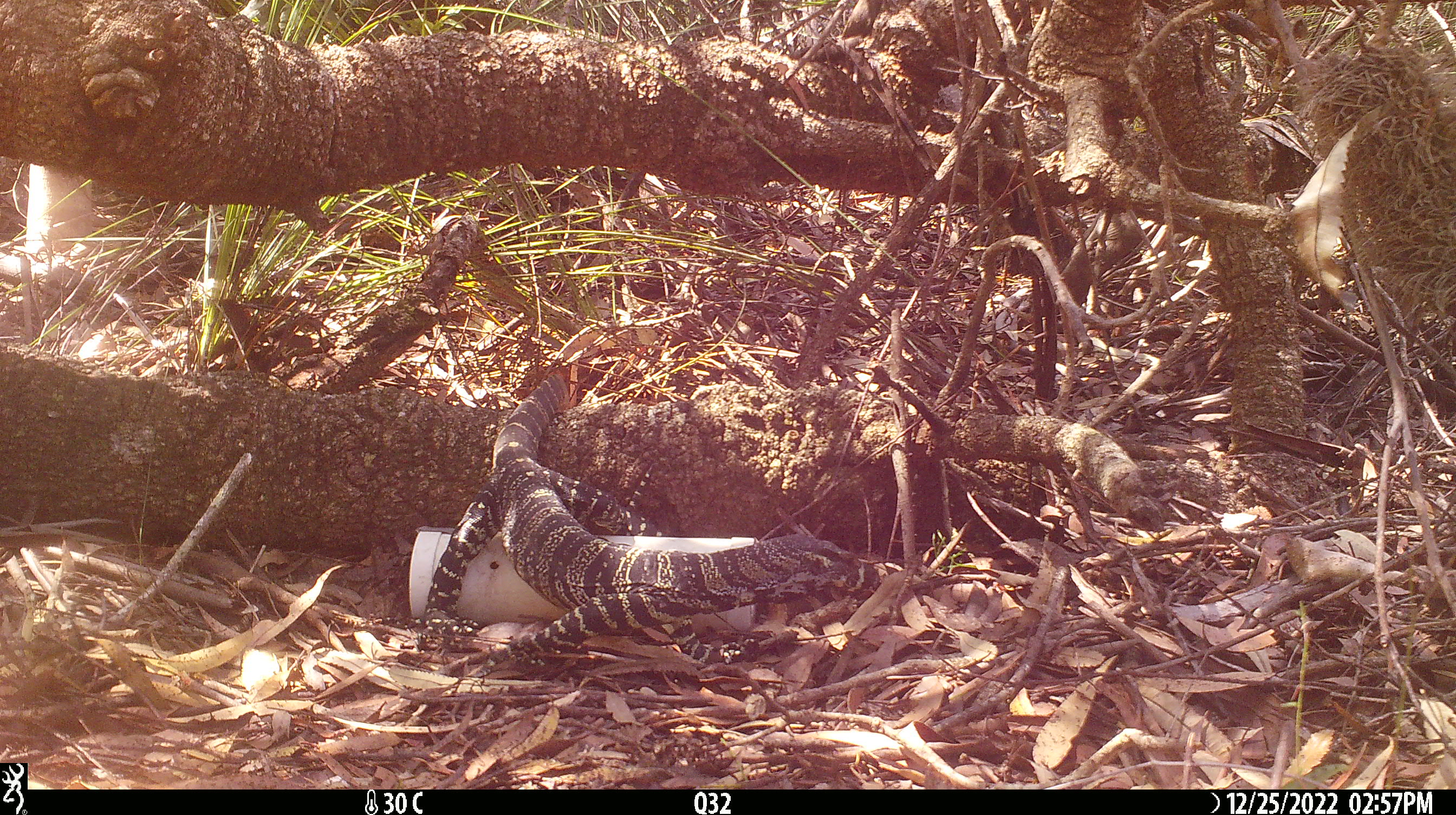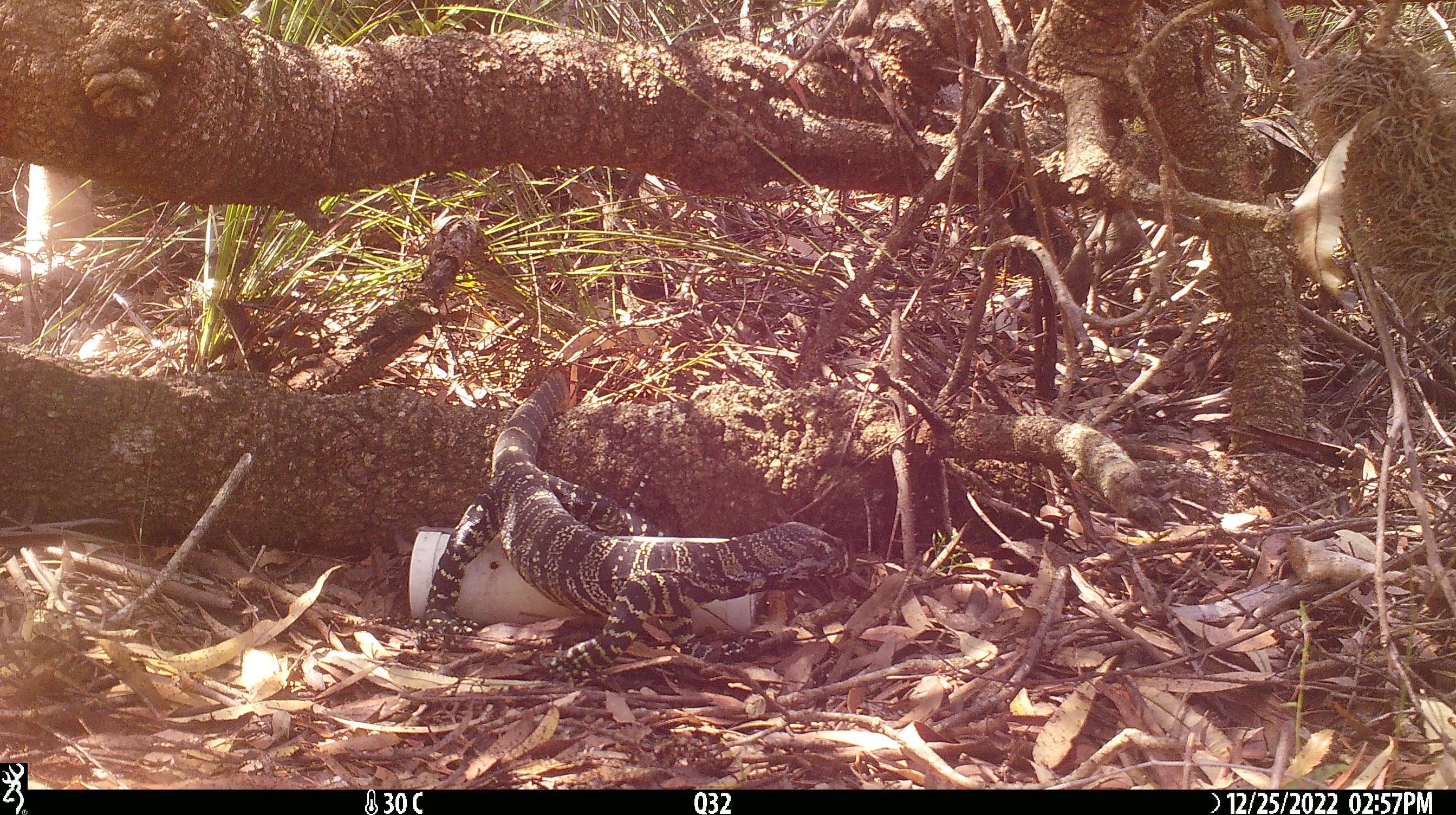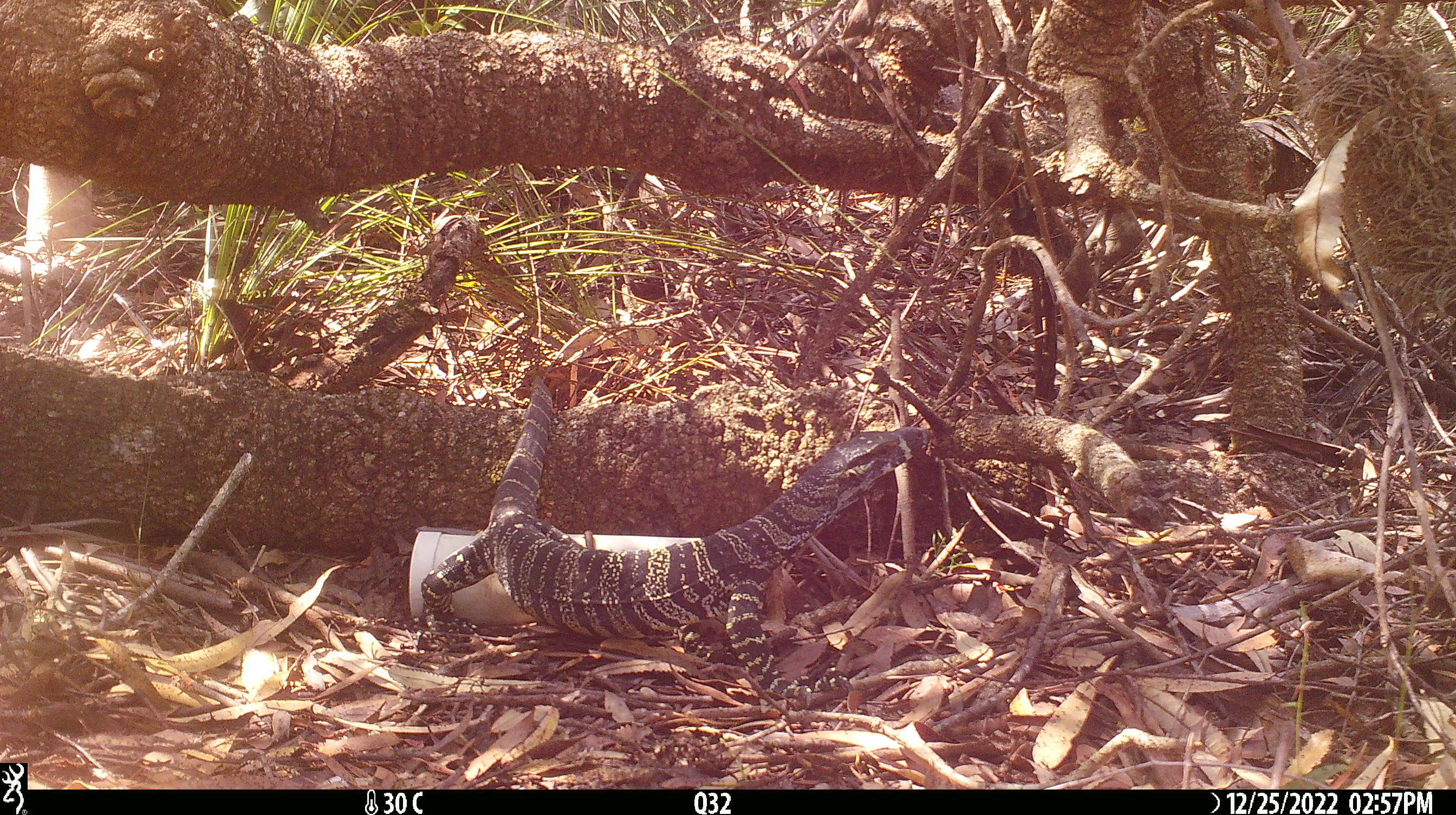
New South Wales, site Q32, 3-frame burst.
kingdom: Animalia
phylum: Chordata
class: Reptilia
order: Squamata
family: Varanidae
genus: Varanus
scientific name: Varanus varius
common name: lace monitor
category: goanna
Goanna (lace monitor) (Varanus varius).